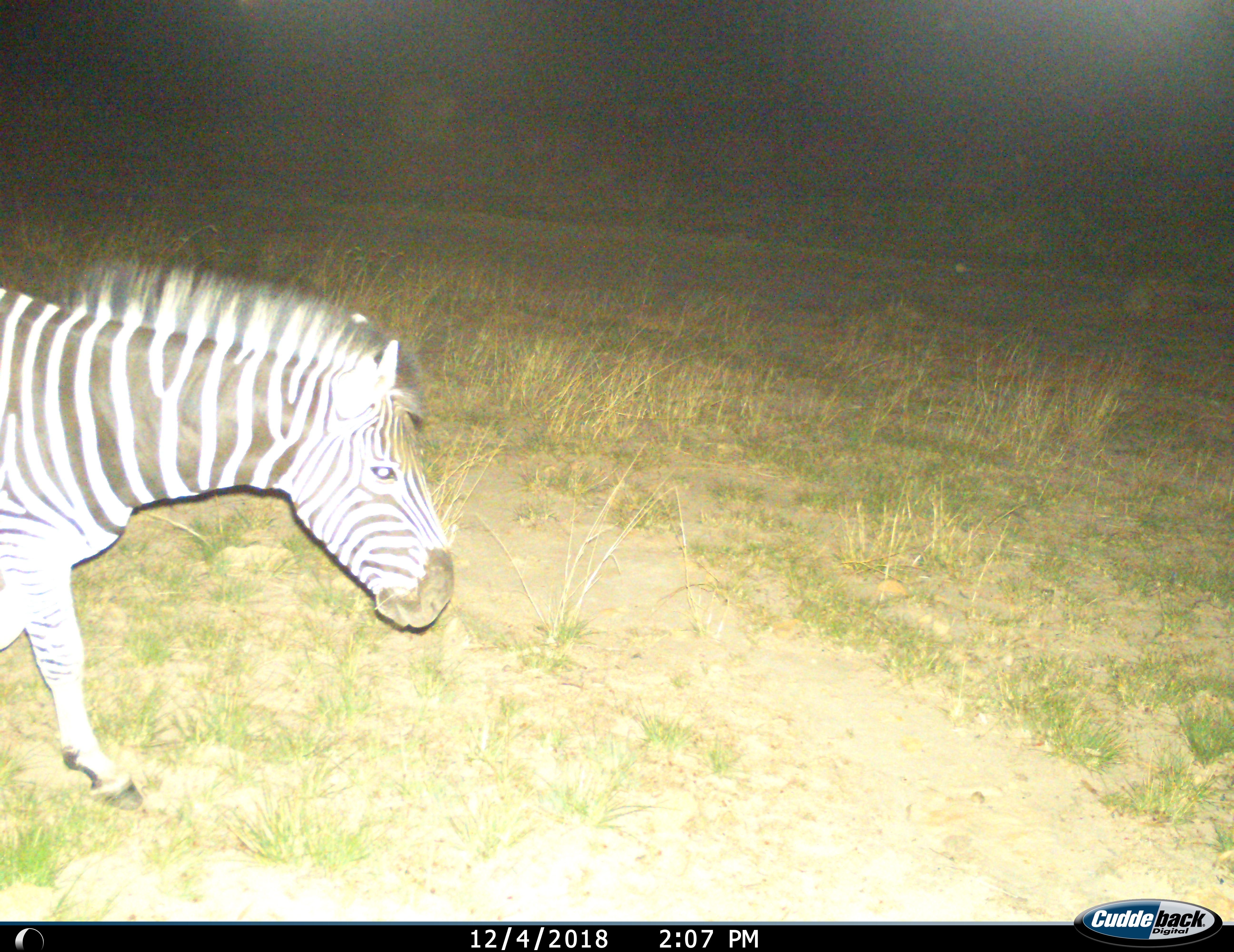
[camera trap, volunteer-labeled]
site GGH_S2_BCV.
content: unidentified animal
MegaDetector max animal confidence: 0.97